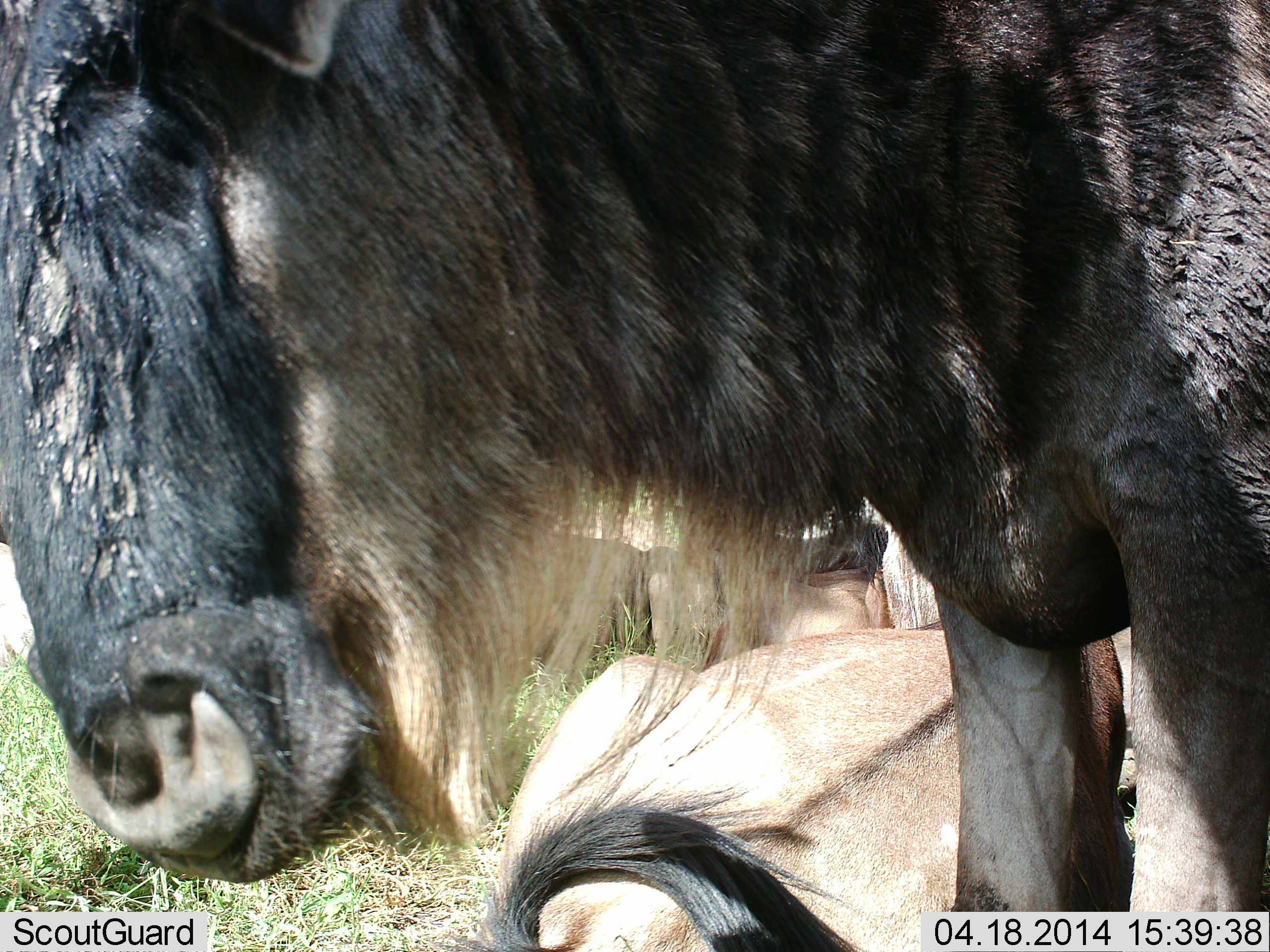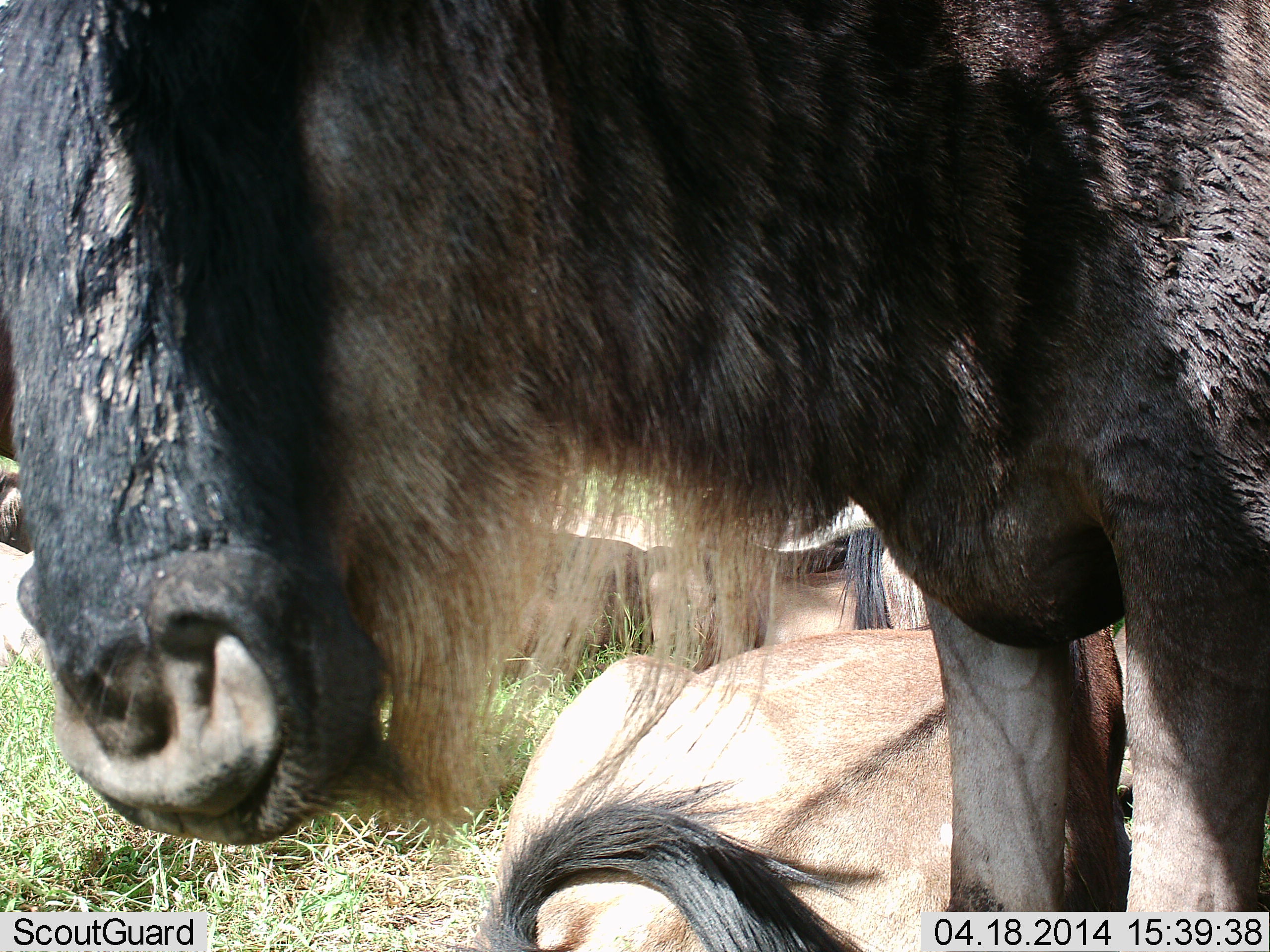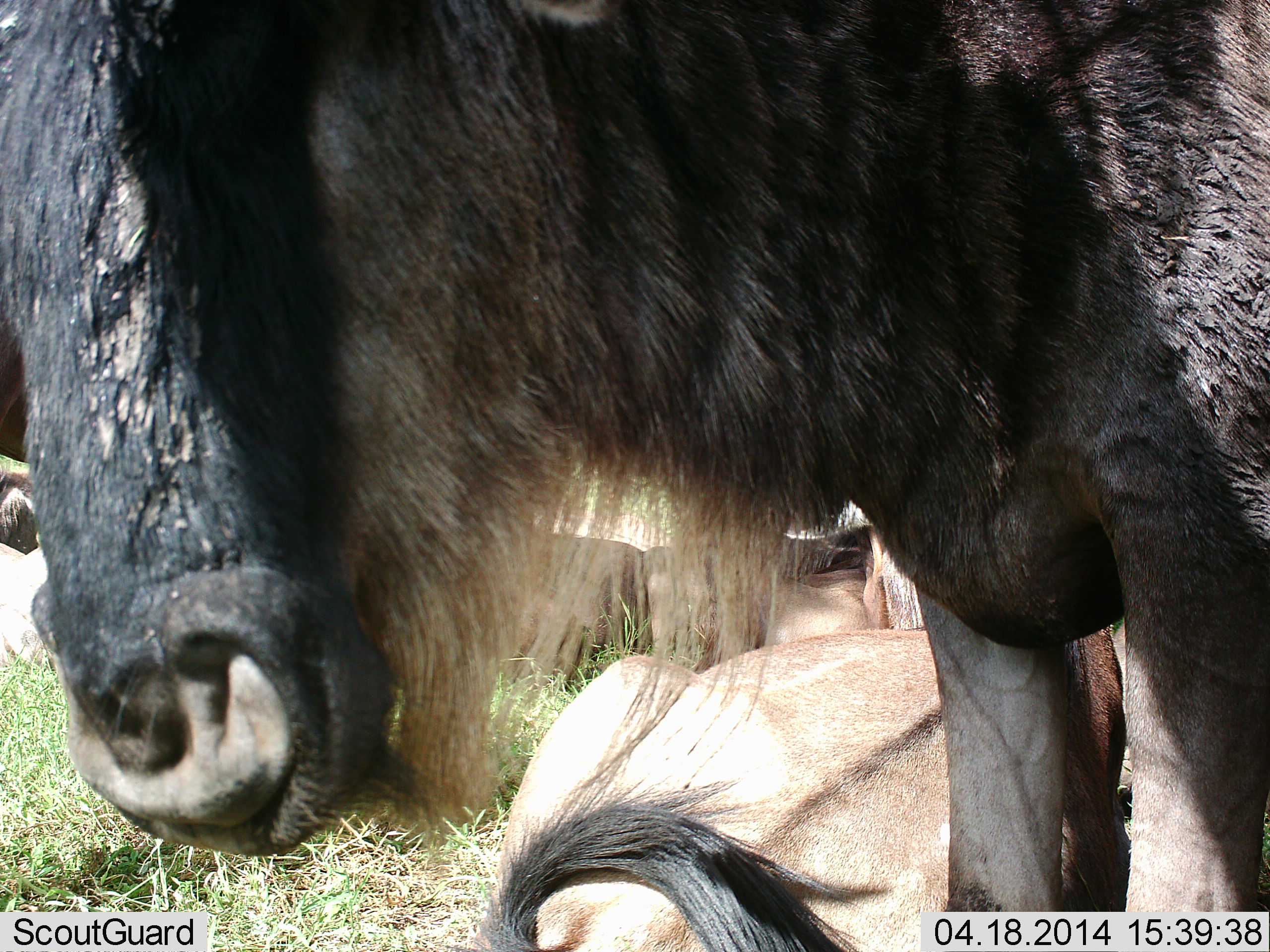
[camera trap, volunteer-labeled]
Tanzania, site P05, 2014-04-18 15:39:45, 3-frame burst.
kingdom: Animalia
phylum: Chordata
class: Mammalia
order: Artiodactyla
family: Bovidae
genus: Connochaetes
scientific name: Connochaetes taurinus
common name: blue wildebeest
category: wildebeest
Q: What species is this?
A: Wildebeest (blue wildebeest) (Connochaetes taurinus).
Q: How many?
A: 3.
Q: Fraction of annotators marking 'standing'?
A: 90%.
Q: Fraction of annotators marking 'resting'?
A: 90%.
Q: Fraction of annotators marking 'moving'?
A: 0%.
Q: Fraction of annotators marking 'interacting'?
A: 10%.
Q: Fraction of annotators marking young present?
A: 10%.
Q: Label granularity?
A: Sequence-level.